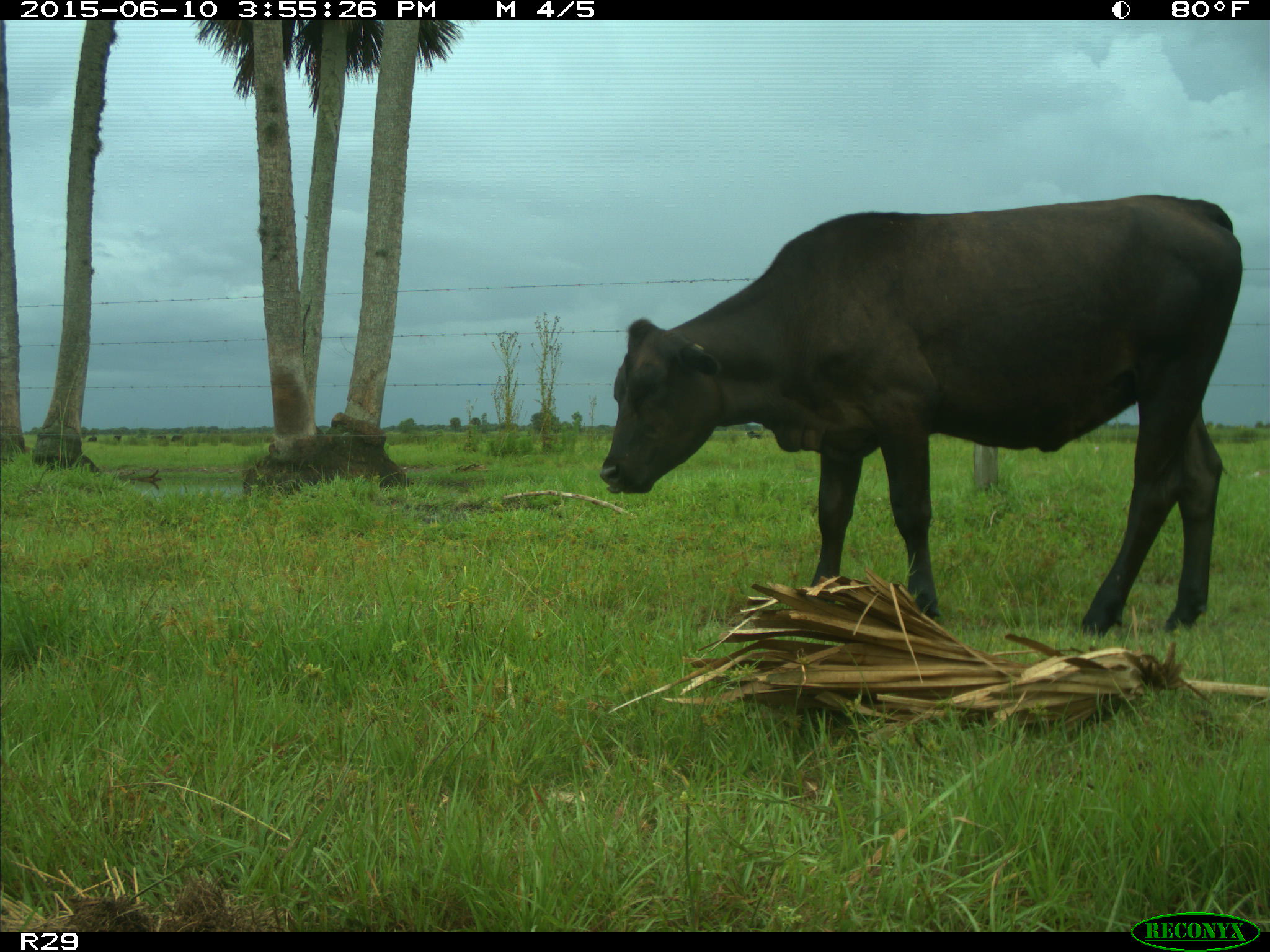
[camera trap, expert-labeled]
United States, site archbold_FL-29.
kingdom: Animalia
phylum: Chordata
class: Mammalia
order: Artiodactyla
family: Bovidae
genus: Bos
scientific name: Bos taurus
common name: domestic cow